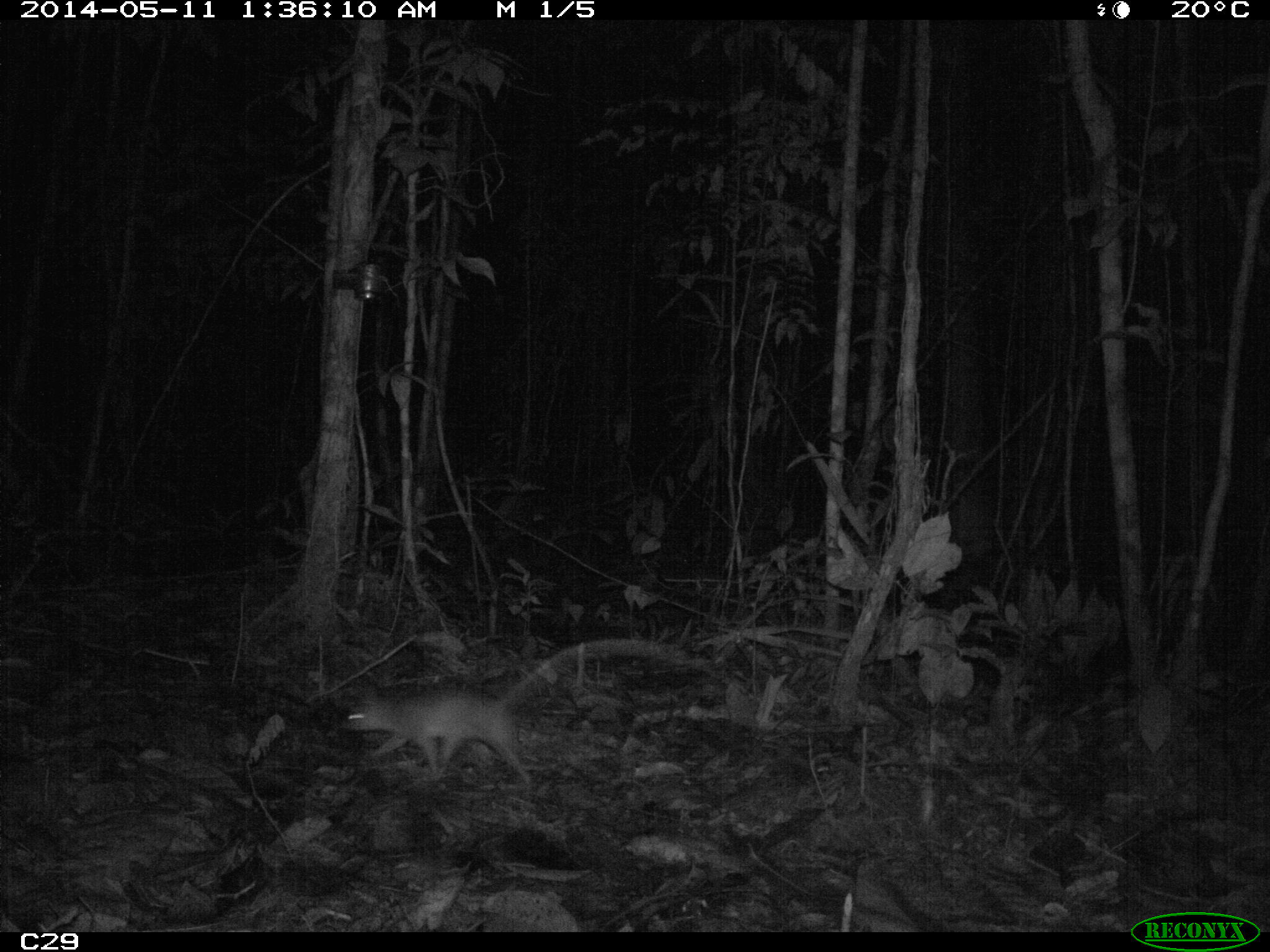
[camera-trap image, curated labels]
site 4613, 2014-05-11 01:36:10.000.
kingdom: Animalia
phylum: Chordata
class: Mammalia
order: Didelphimorphia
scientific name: Didelphimorphia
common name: opossum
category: unknown opossum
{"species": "unknown opossum (opossum) (Didelphimorphia)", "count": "1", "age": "adult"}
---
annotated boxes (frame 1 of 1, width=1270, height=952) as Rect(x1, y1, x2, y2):
unknown opossum: Rect(335, 636, 687, 787)